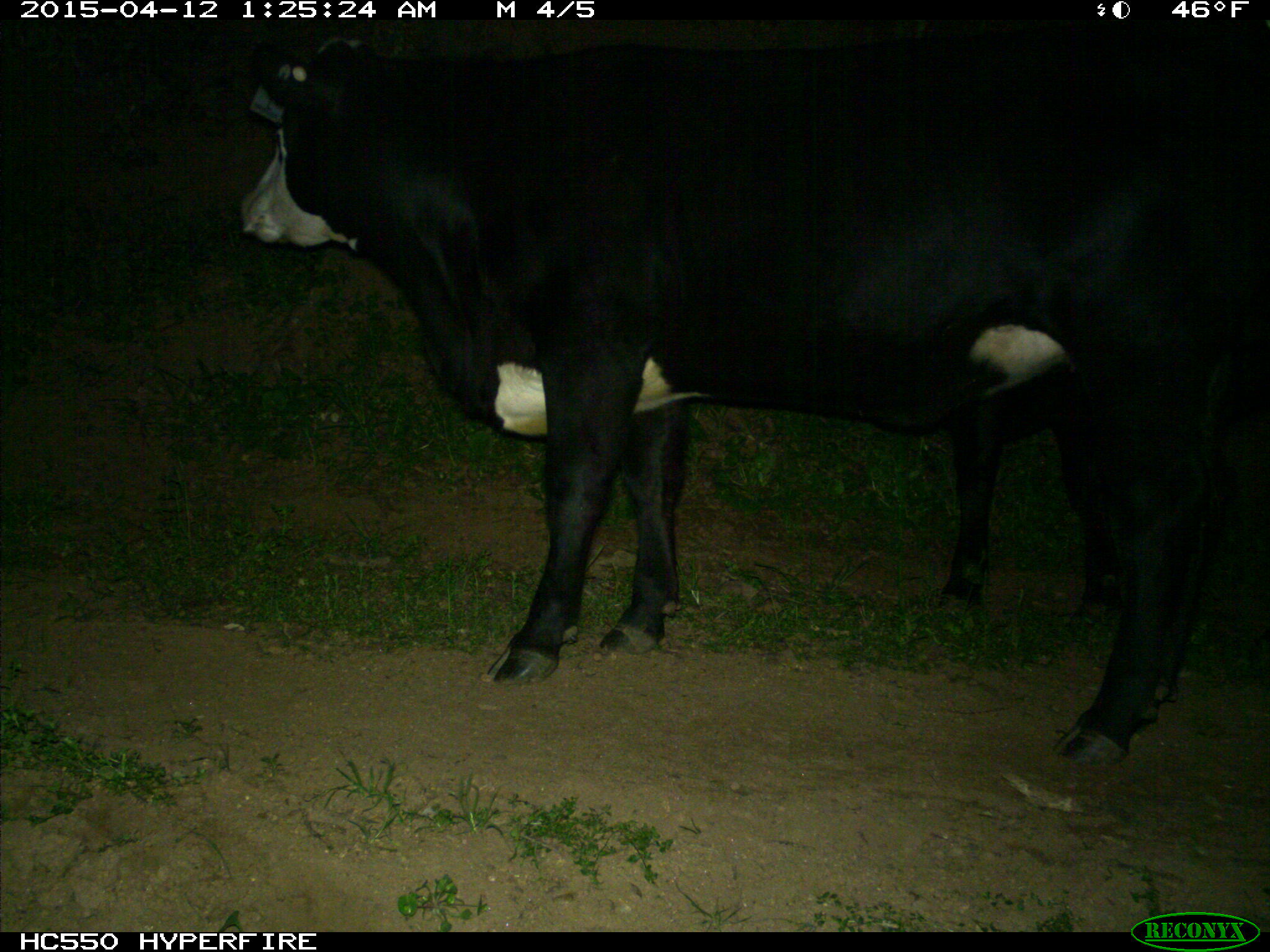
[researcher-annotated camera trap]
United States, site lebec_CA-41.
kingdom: Animalia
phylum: Chordata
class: Mammalia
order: Artiodactyla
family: Bovidae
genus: Bos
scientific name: Bos taurus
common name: domestic cow